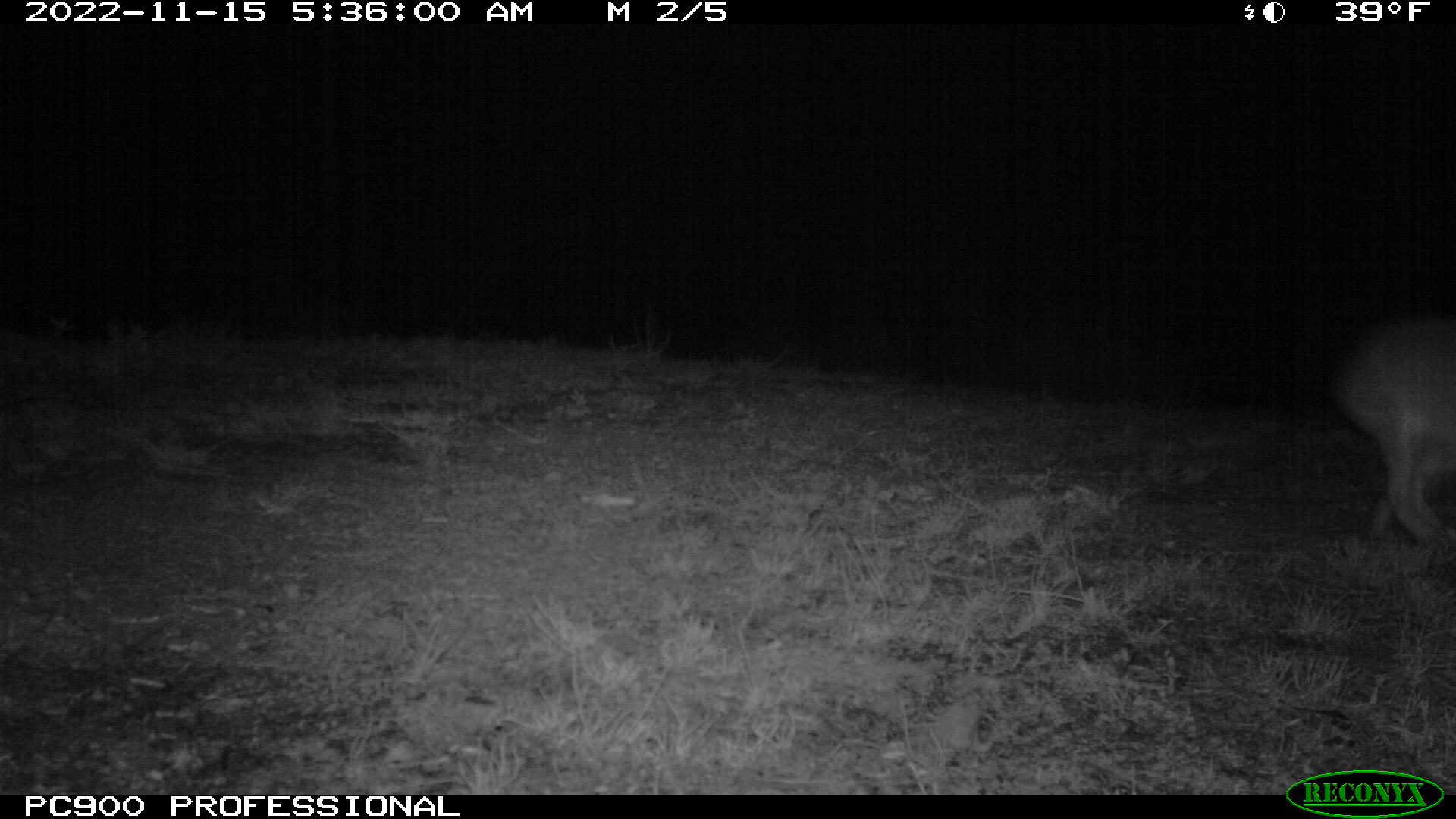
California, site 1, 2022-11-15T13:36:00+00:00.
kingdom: Animalia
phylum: Chordata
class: Mammalia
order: Lagomorpha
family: Leporidae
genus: Lepus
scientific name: Lepus californicus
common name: black-tailed jackrabbit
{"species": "black-tailed jackrabbit (Lepus californicus)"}